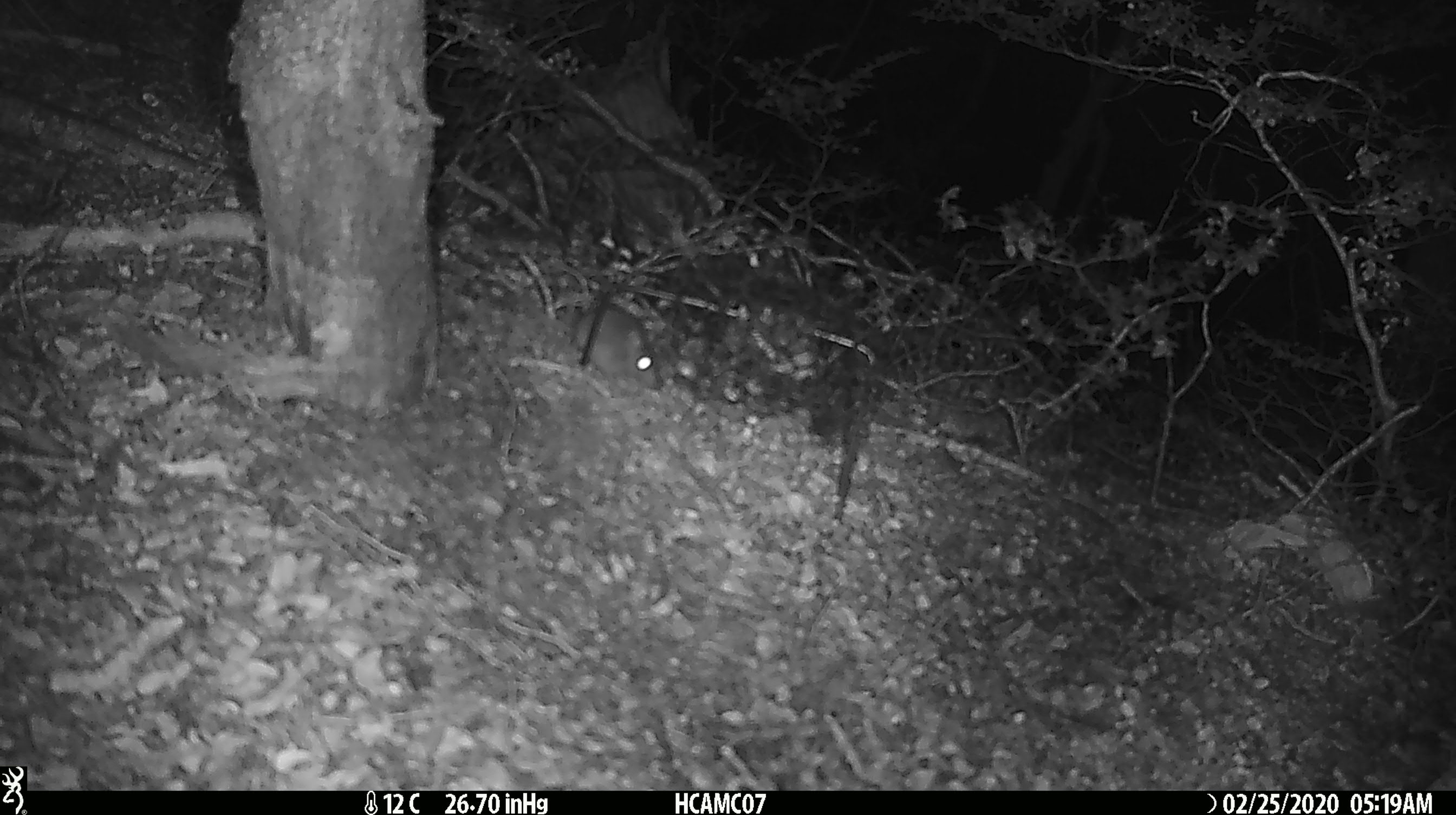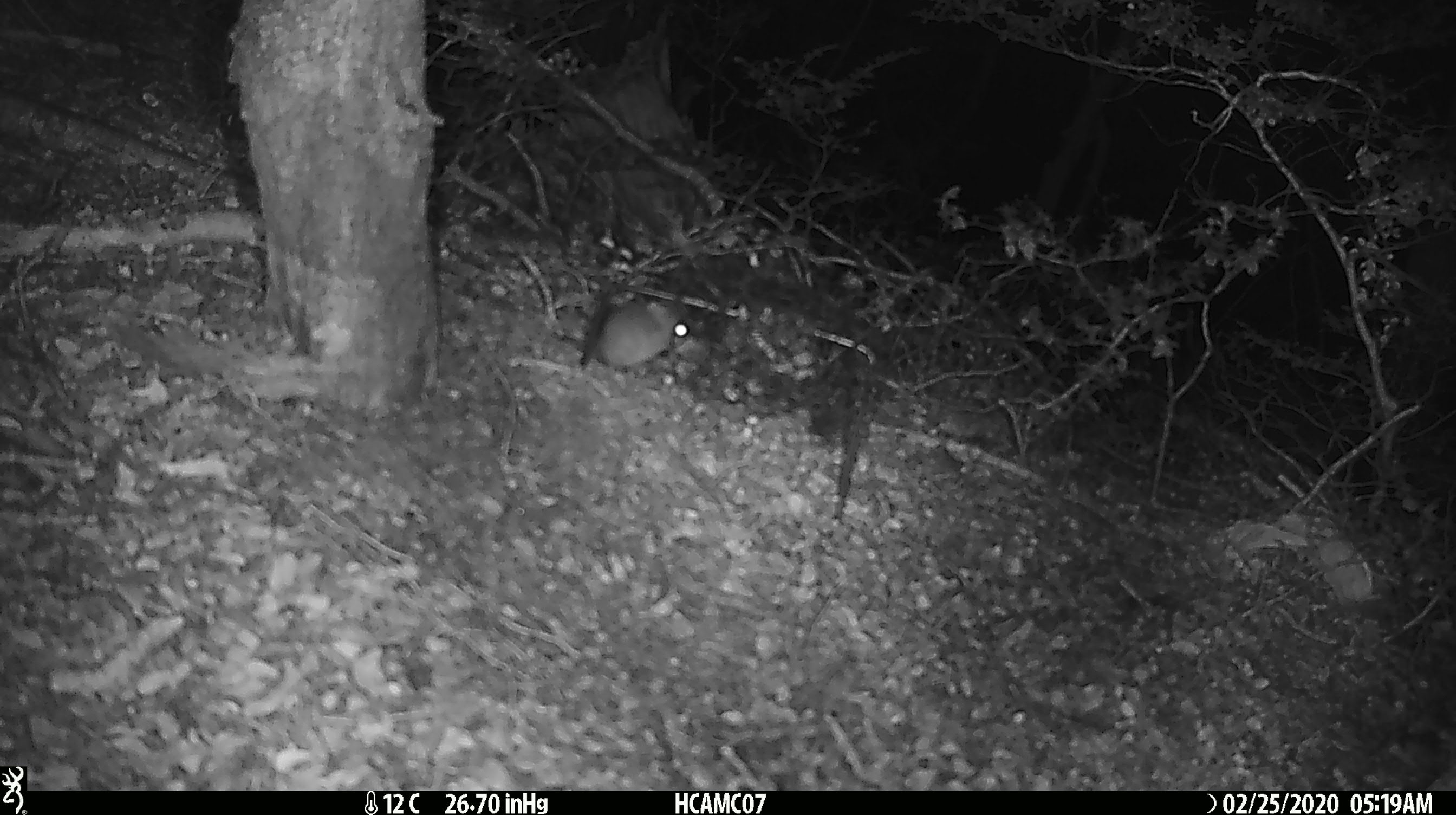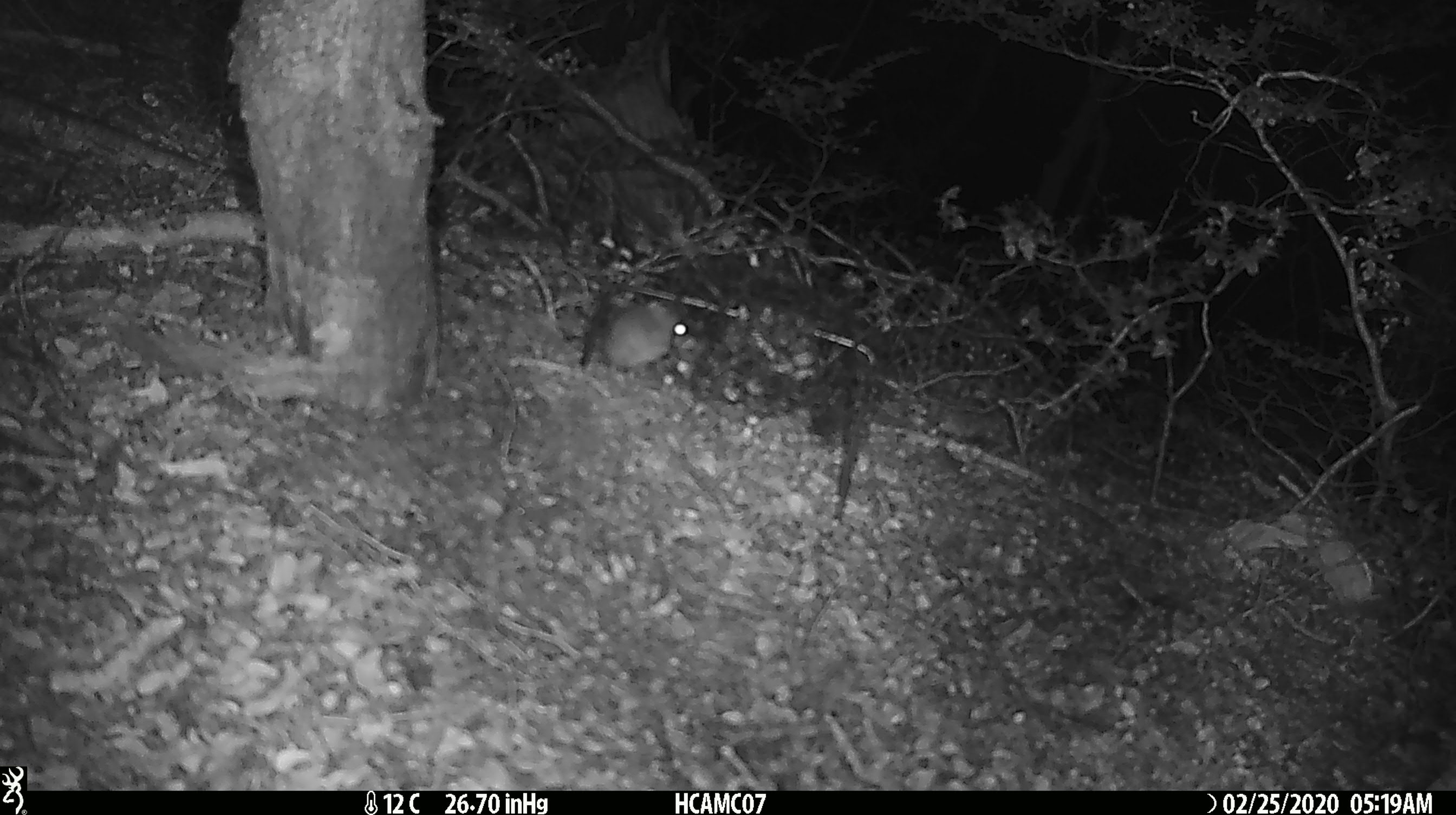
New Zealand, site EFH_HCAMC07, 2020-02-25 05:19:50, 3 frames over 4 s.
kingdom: Animalia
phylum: Chordata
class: Mammalia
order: Rodentia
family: Muridae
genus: Mus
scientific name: Mus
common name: mouse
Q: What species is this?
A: Mouse (Mus).